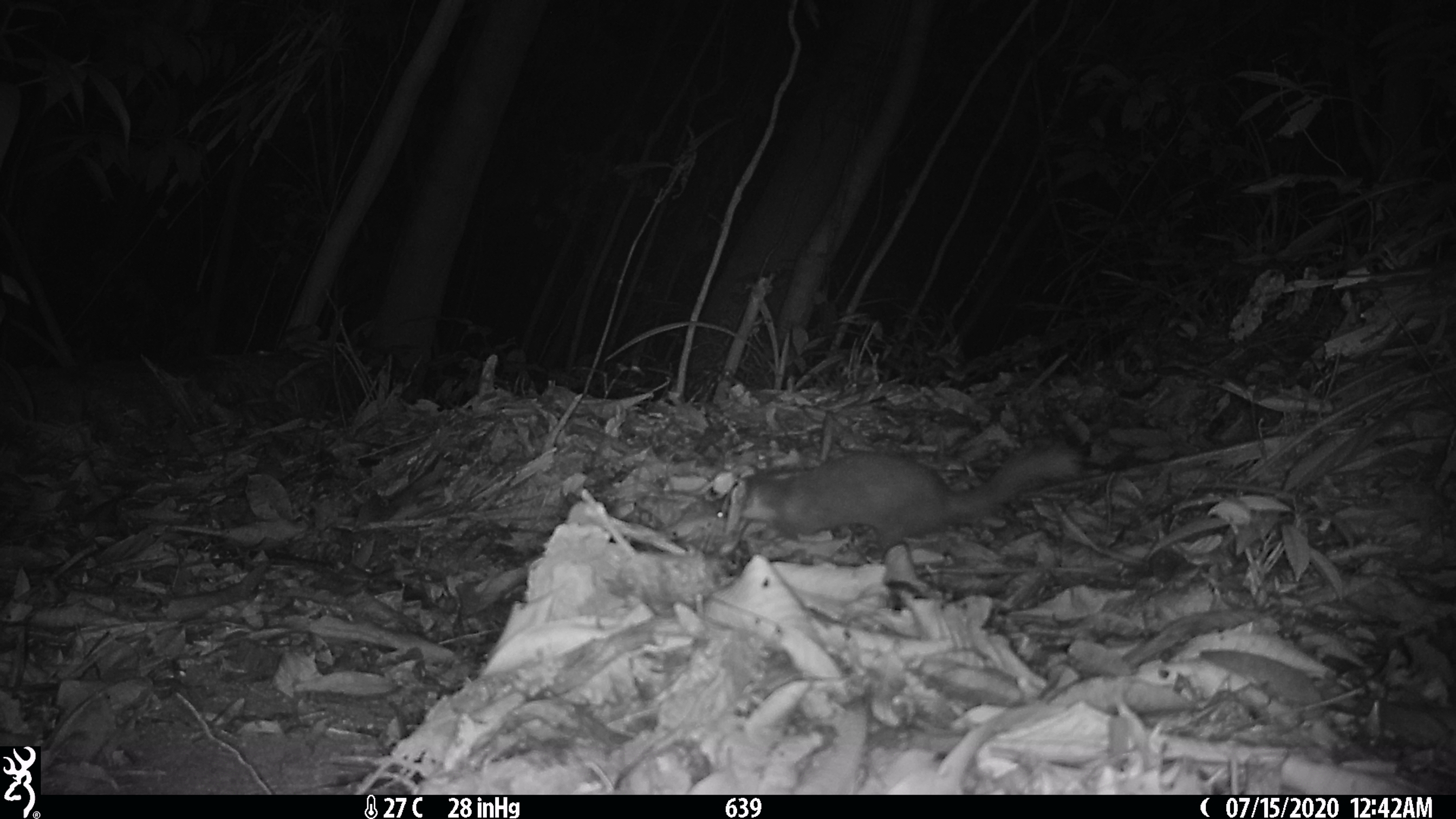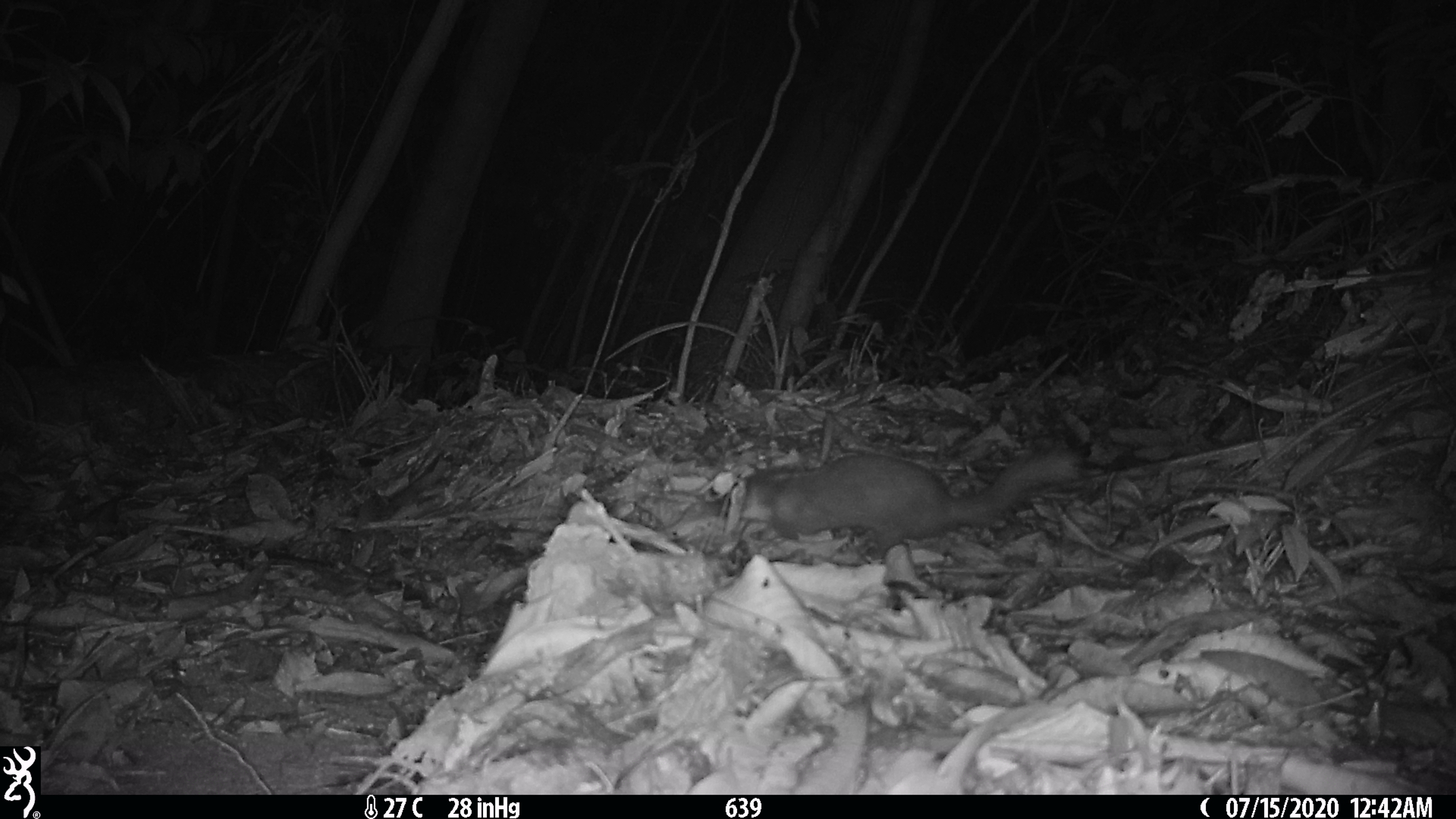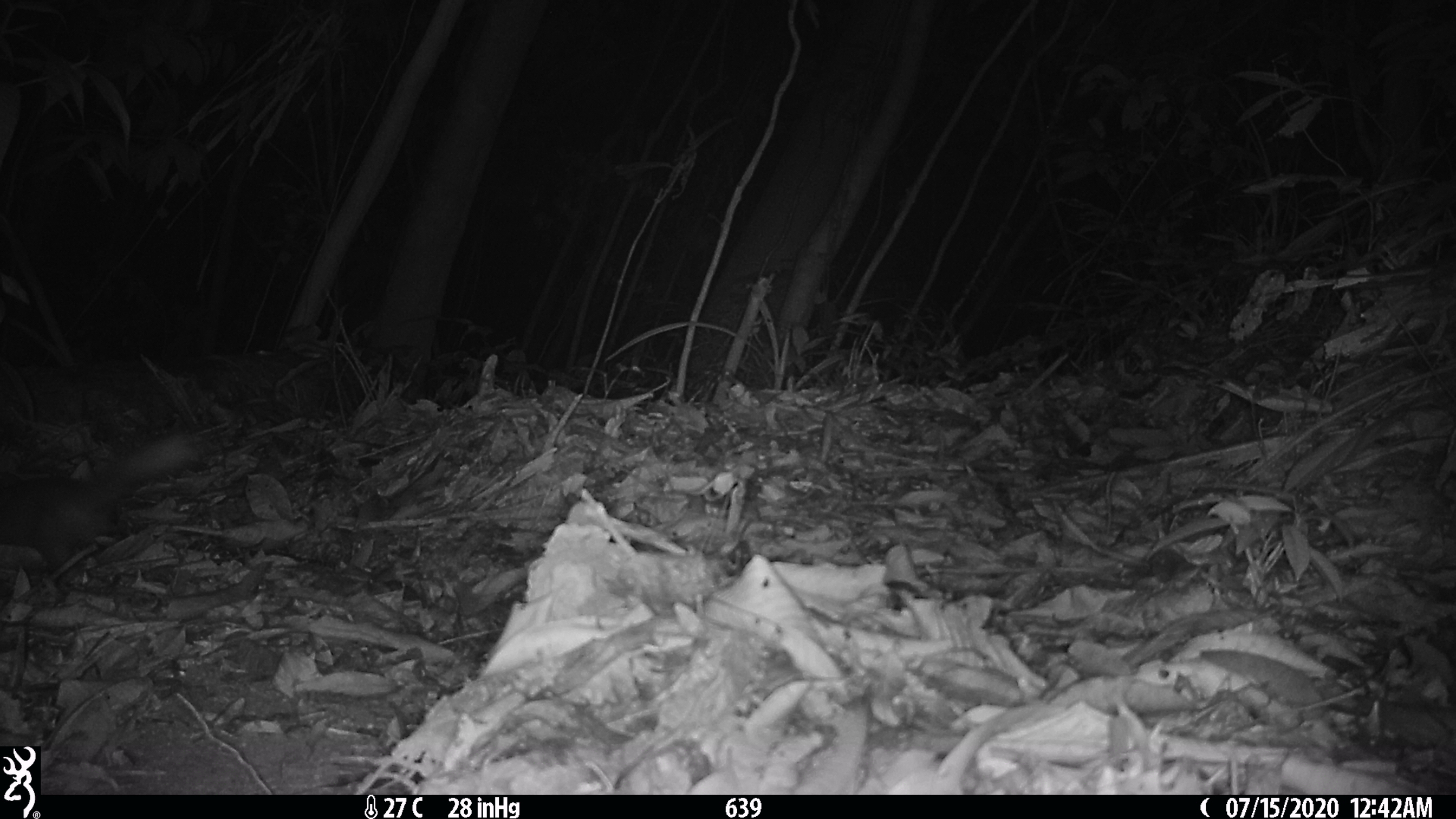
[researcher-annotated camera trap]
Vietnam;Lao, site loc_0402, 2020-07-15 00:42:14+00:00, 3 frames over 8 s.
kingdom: Animalia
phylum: Chordata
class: Mammalia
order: Carnivora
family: Mustelidae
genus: Melogale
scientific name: Melogale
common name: ferret badger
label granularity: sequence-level